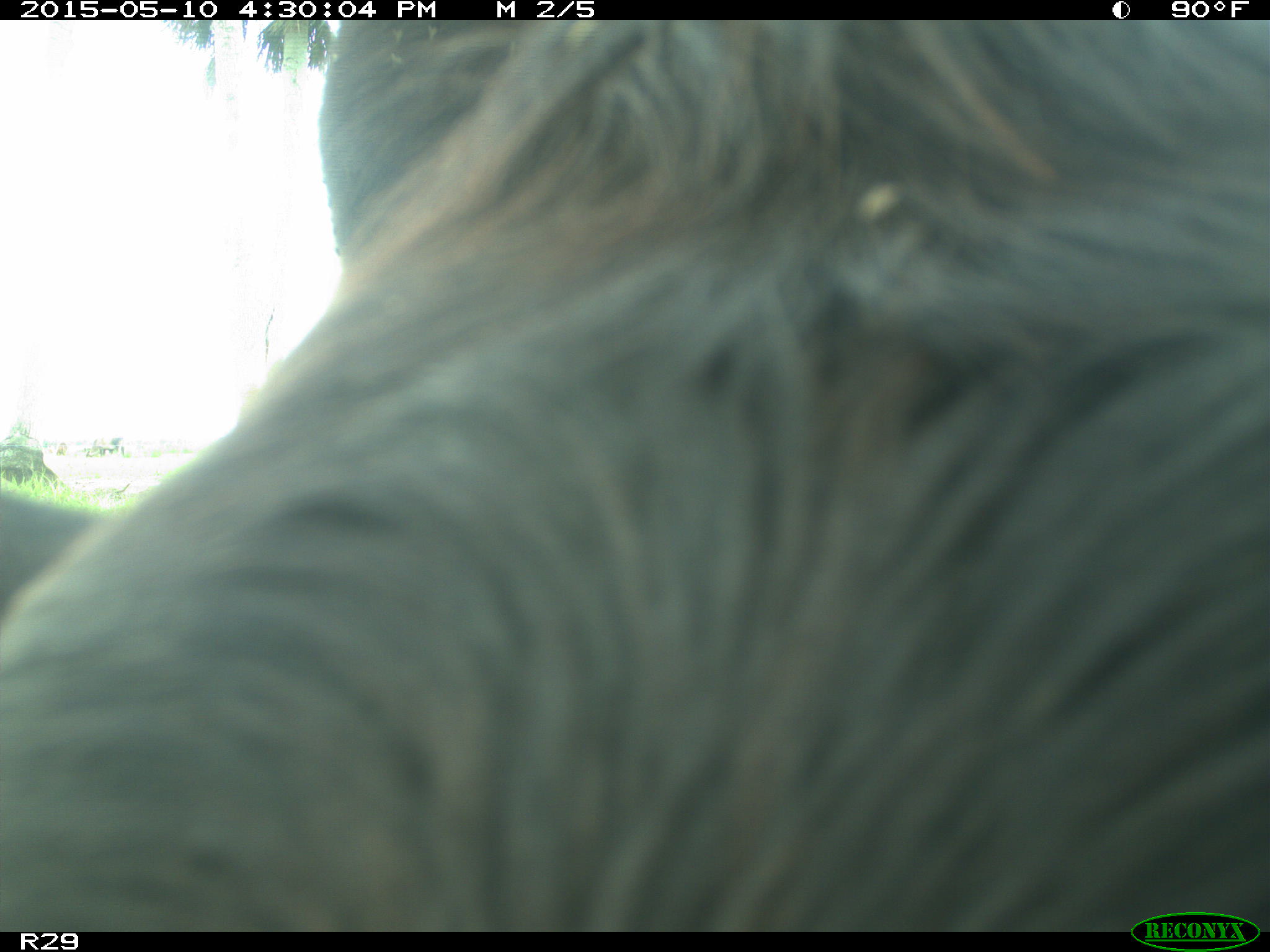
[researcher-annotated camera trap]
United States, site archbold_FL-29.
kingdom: Animalia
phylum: Chordata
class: Mammalia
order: Artiodactyla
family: Bovidae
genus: Bos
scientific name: Bos taurus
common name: domestic cow